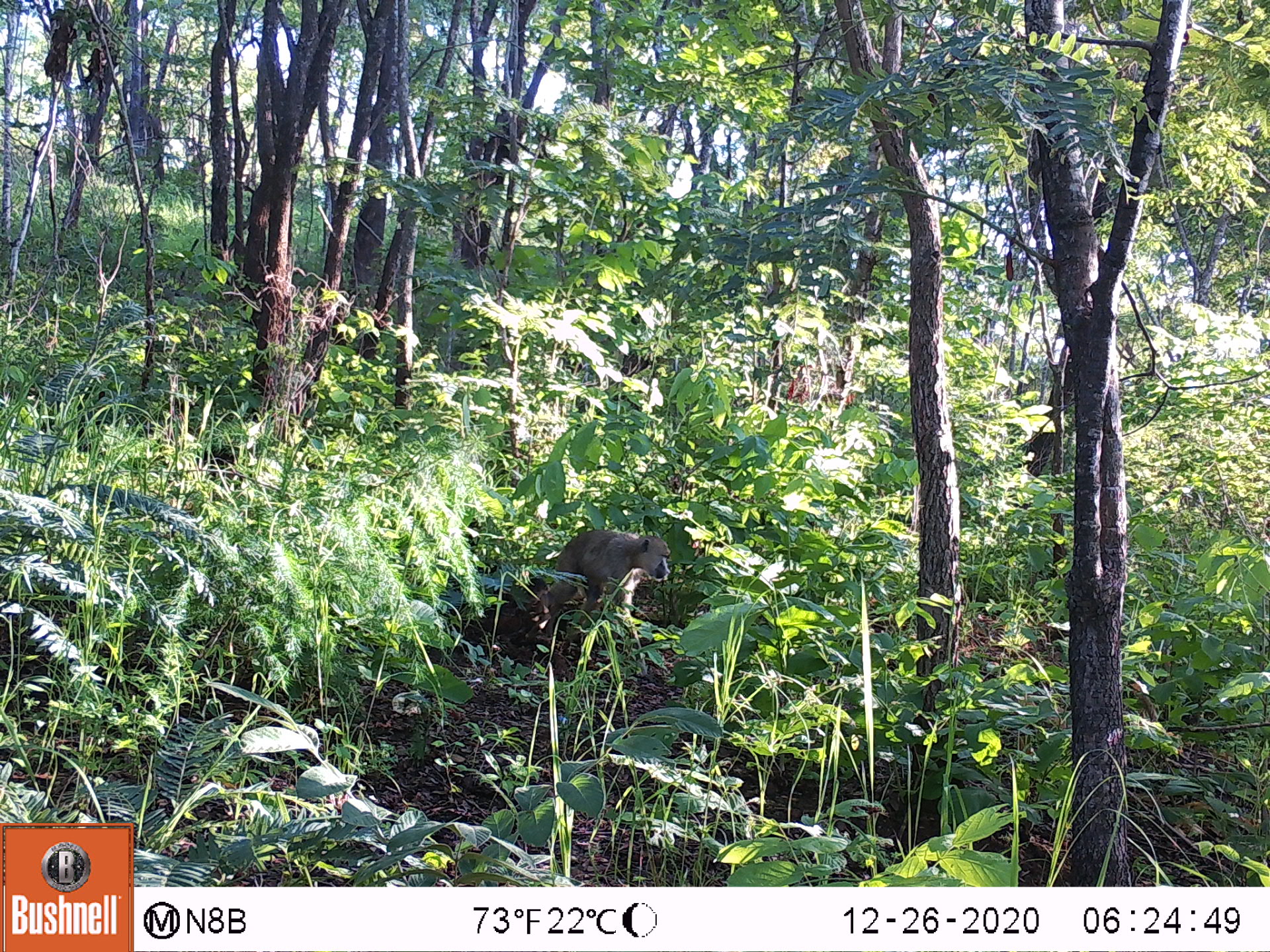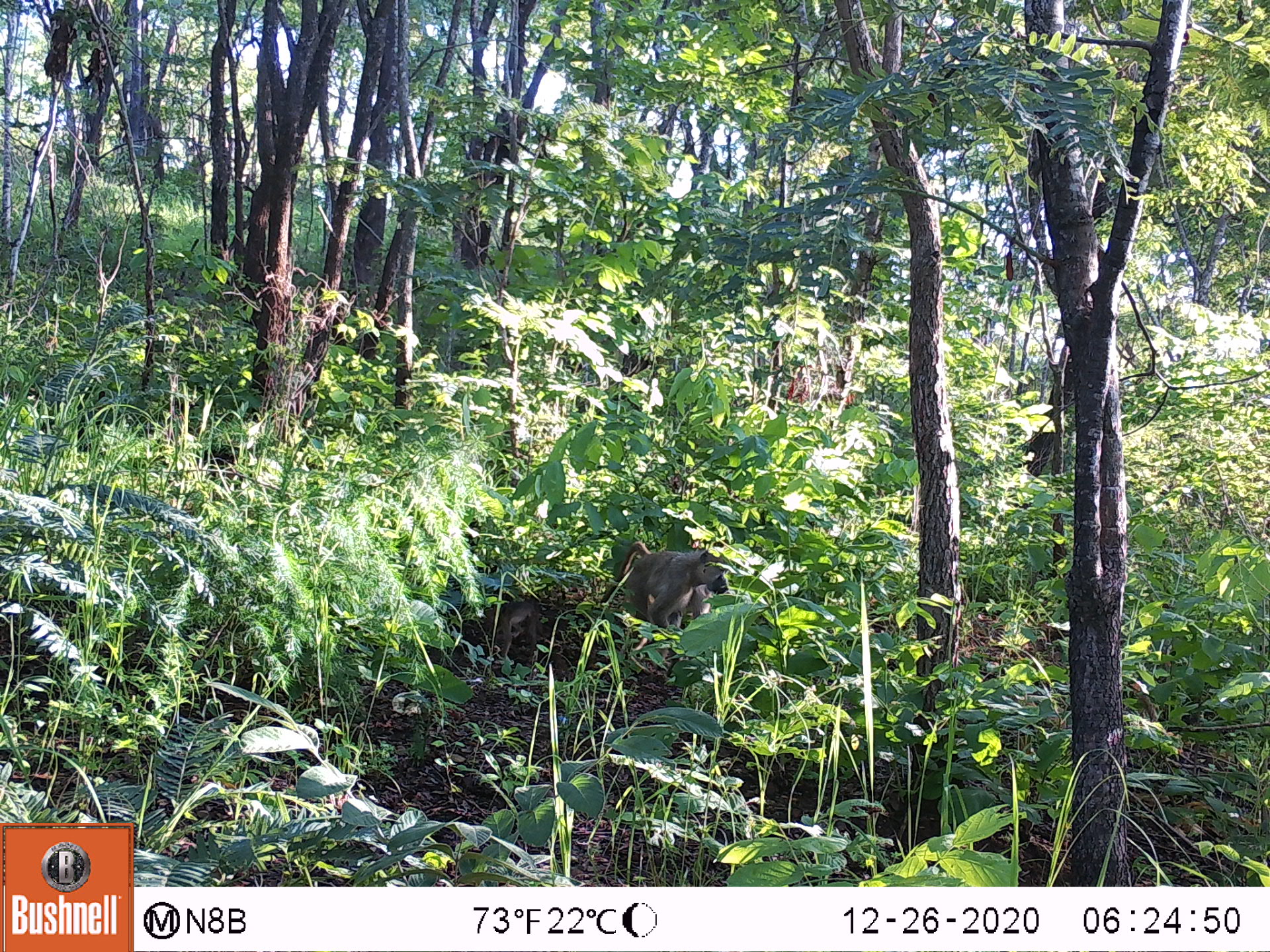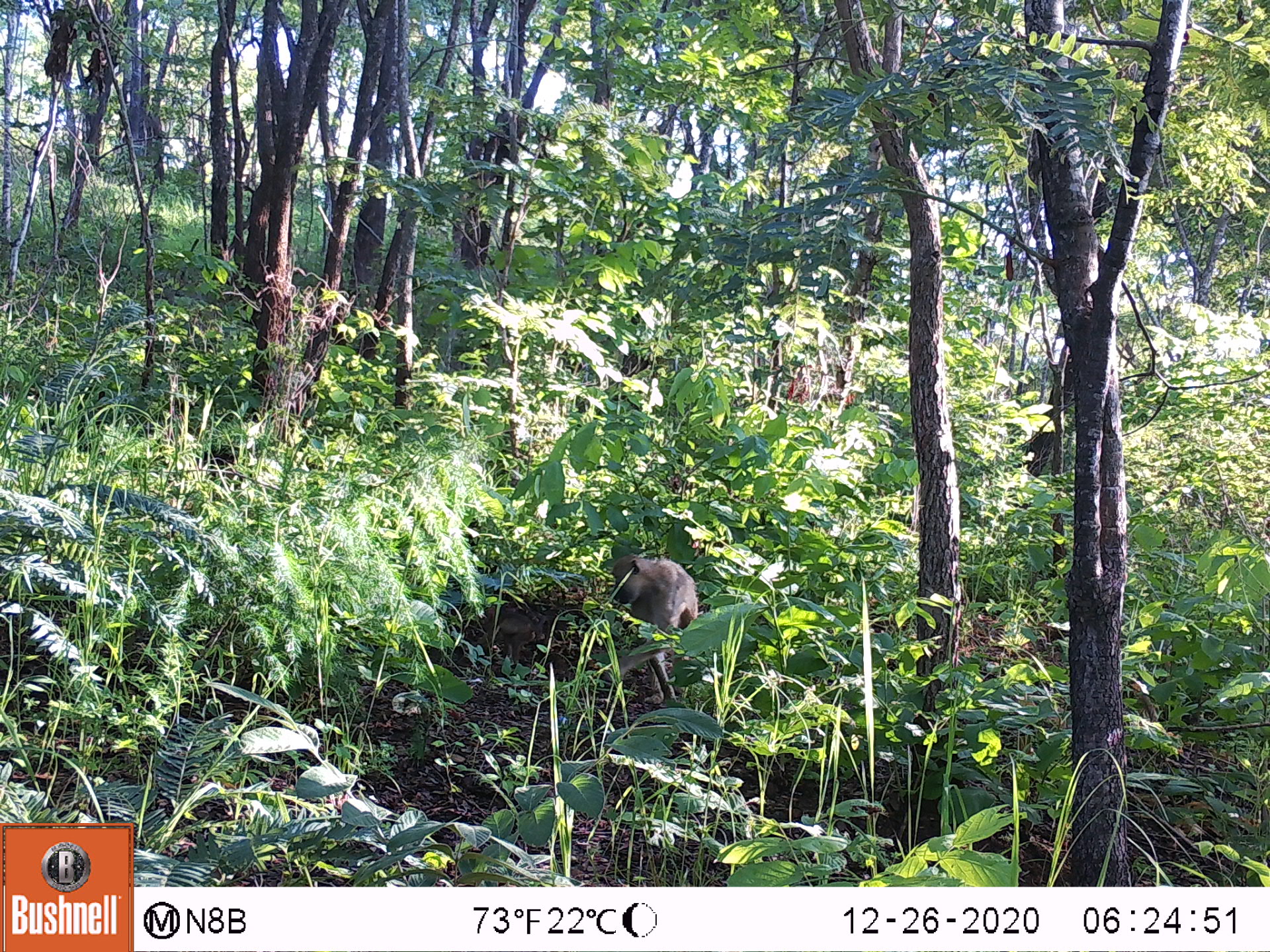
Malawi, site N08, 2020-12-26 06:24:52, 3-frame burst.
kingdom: Animalia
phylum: Chordata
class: Mammalia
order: Primates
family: Cercopithecidae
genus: Papio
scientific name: Papio cynocephalus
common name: yellow baboon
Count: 1.